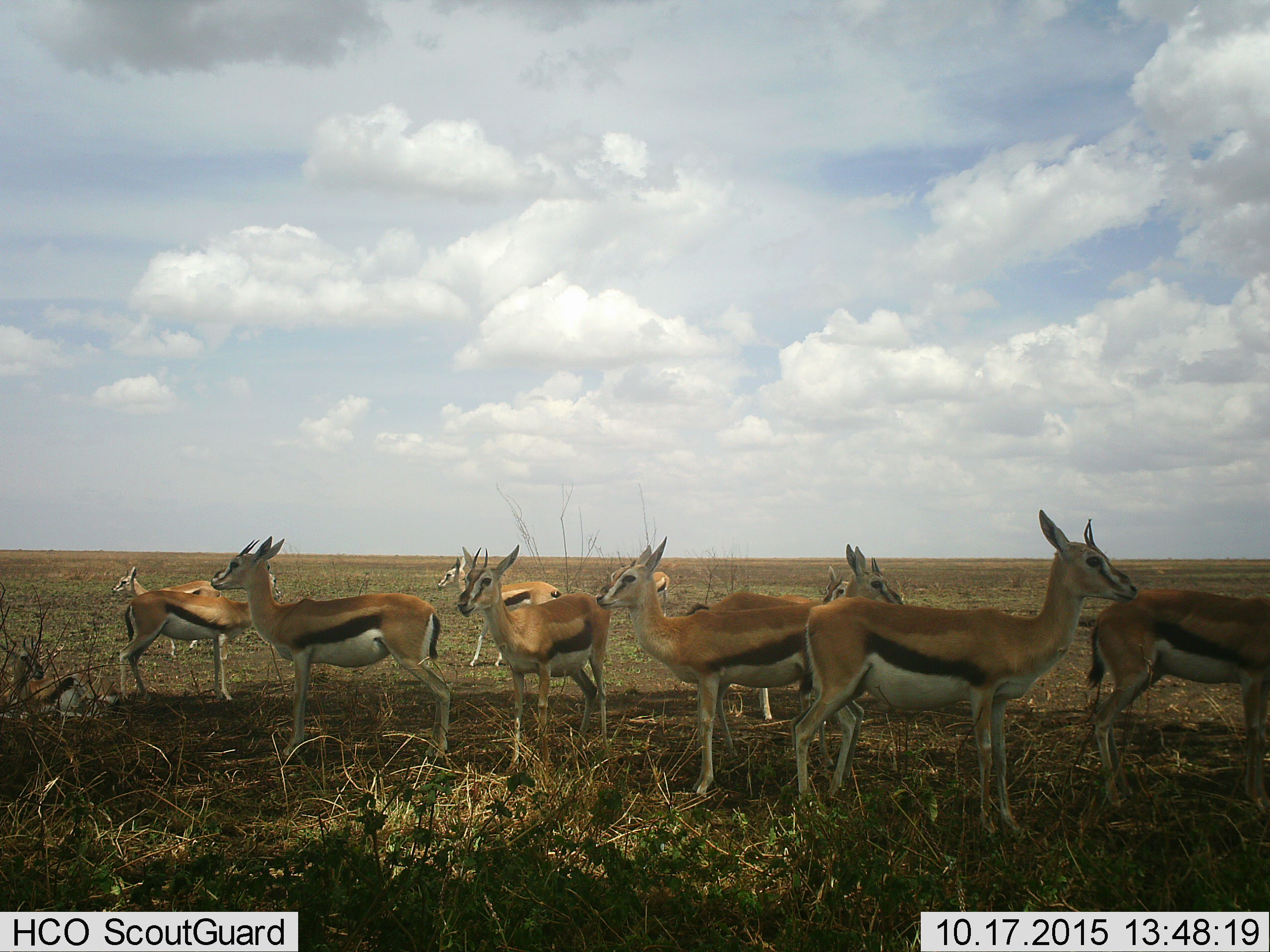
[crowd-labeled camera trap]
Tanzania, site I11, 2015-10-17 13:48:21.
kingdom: Animalia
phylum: Chordata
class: Mammalia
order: Artiodactyla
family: Bovidae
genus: Eudorcas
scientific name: Eudorcas thomsonii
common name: thomson's gazelle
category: gazellethomsons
Gazellethomsons (thomson's gazelle) (Eudorcas thomsonii), count 11-50. Behavior (volunteer vote fractions): standing 100%, resting 50%, moving 12%, interacting 0%. Young present (vote fraction): 12%. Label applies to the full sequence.